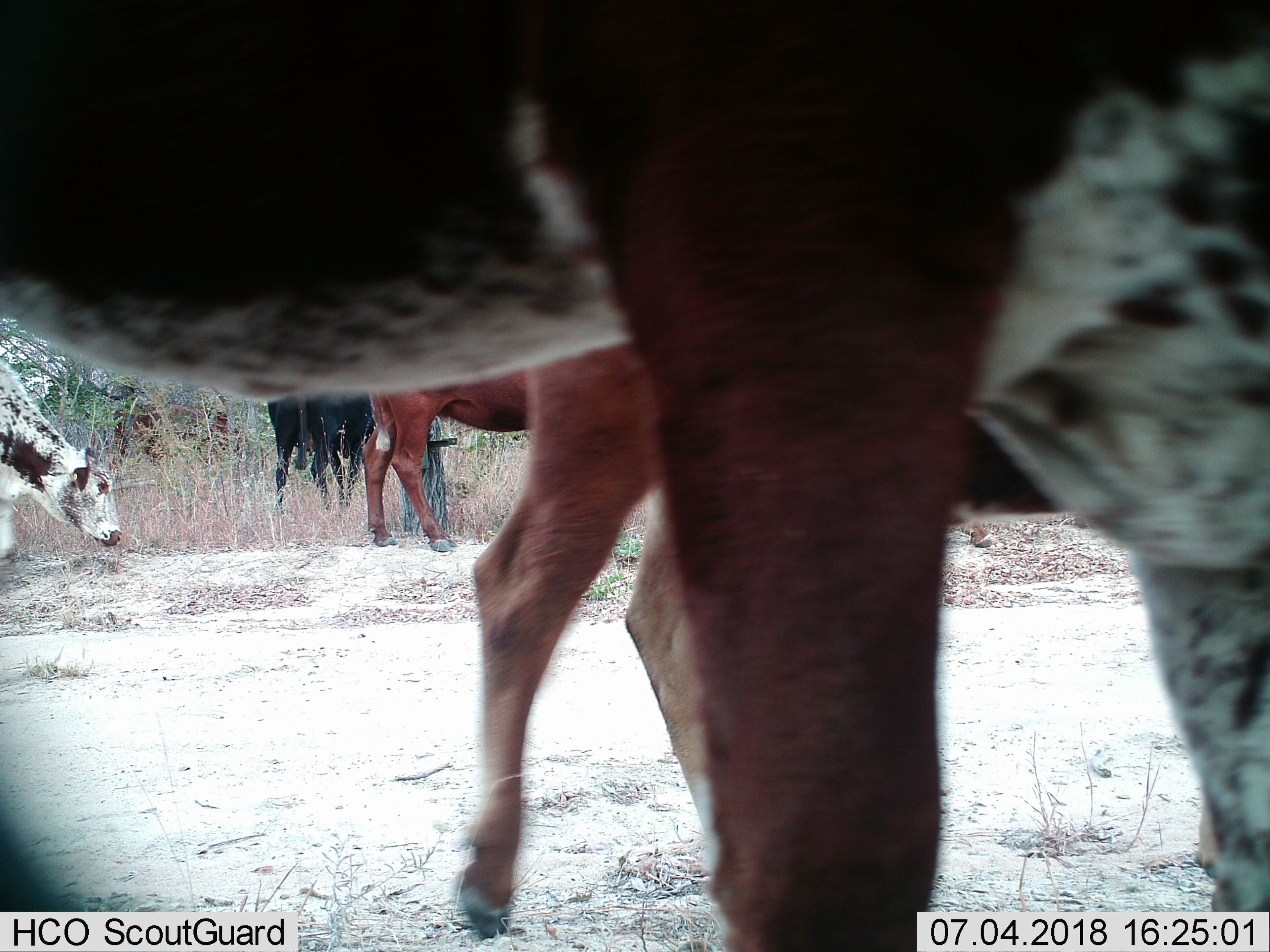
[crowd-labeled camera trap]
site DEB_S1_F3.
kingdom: Animalia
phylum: Chordata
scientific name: Vertebrata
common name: domestic animal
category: domesticanimal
Domesticanimal (domestic animal) (Vertebrata), count 5. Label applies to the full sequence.